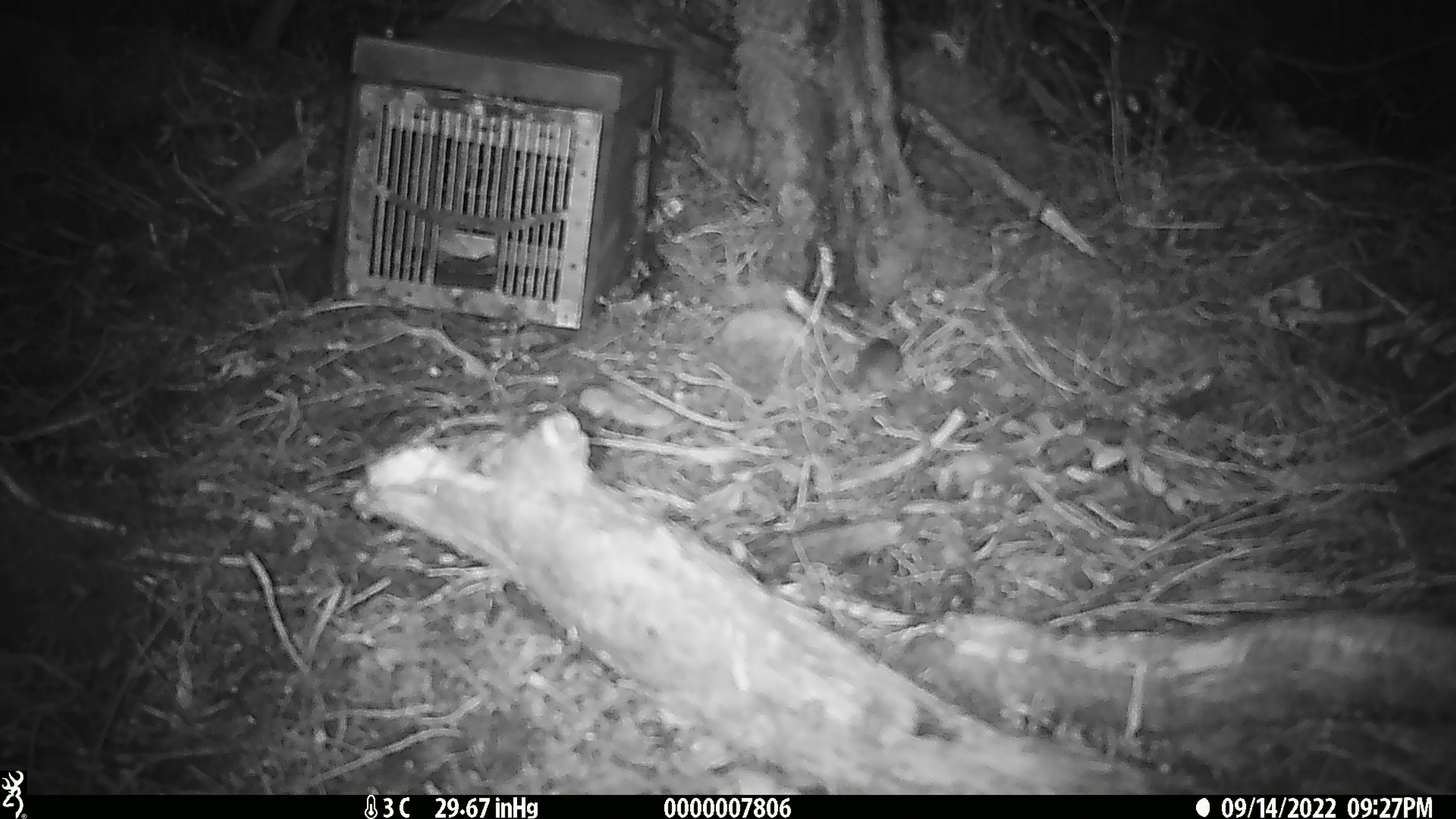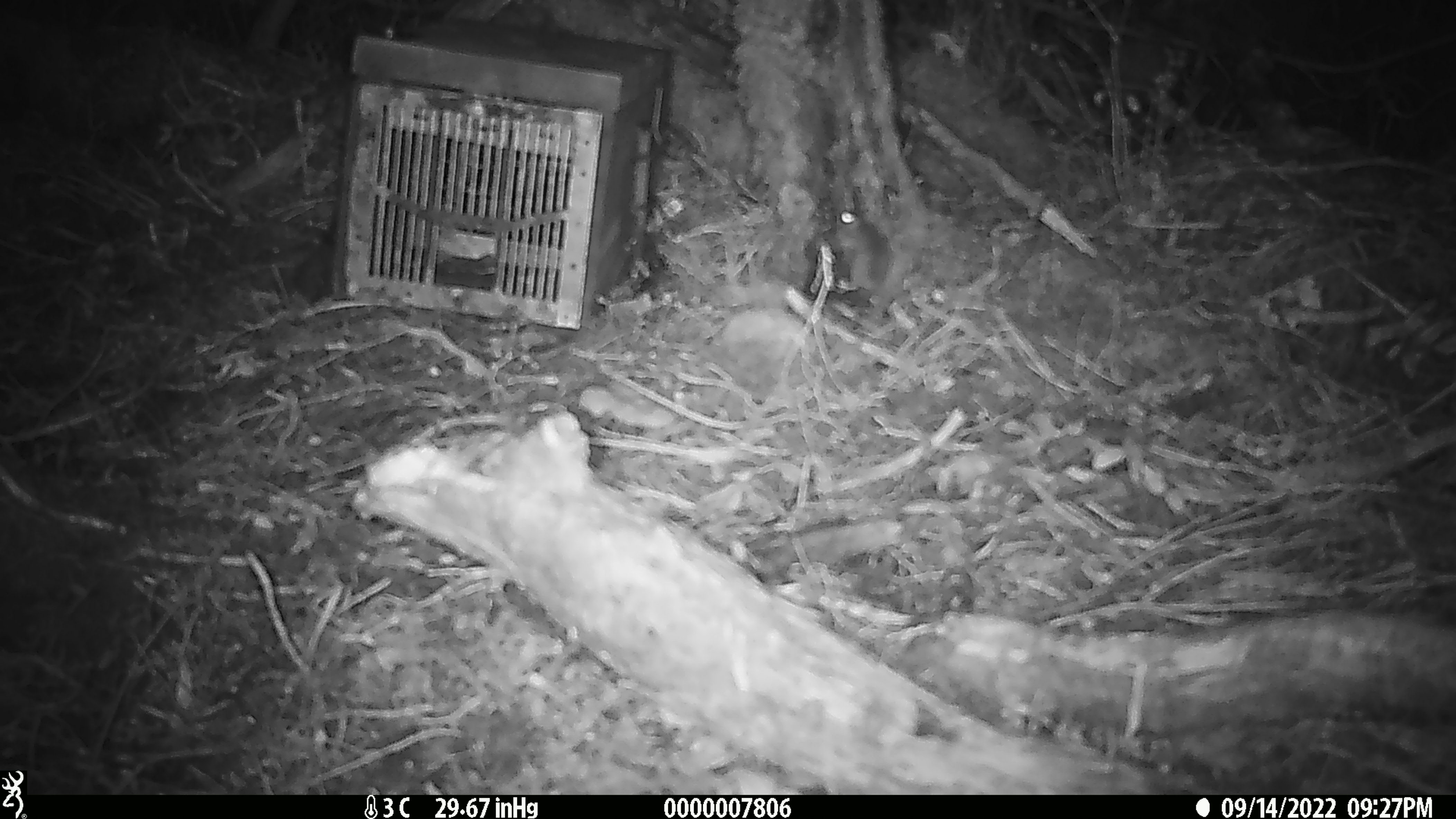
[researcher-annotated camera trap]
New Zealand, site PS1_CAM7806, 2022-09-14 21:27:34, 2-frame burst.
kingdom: Animalia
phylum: Chordata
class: Mammalia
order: Rodentia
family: Muridae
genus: Mus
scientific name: Mus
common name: mouse